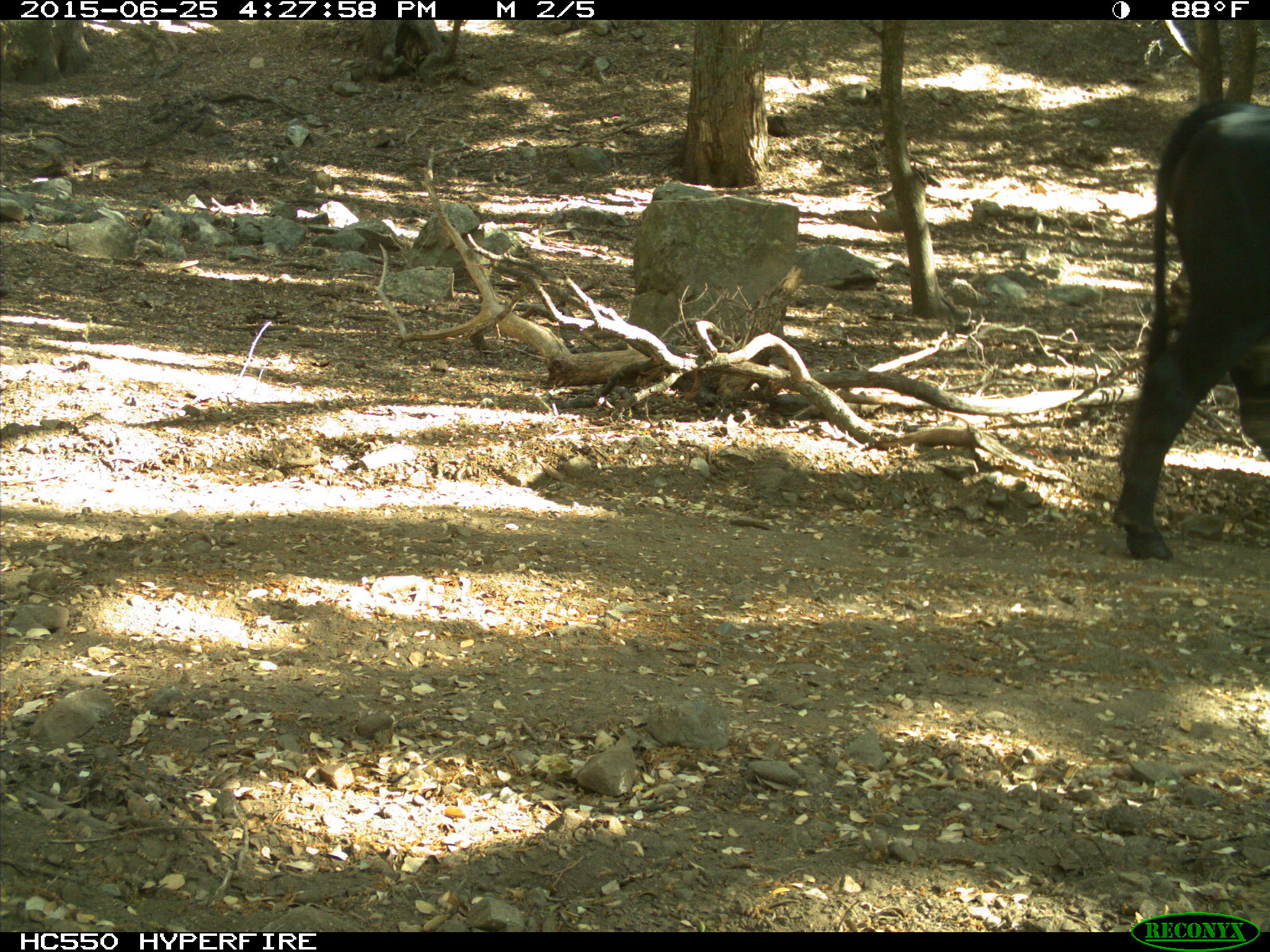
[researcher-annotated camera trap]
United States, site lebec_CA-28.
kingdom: Animalia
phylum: Chordata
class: Mammalia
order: Artiodactyla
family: Bovidae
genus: Bos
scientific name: Bos taurus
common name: domestic cow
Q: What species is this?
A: Bos taurus (domestic cow).